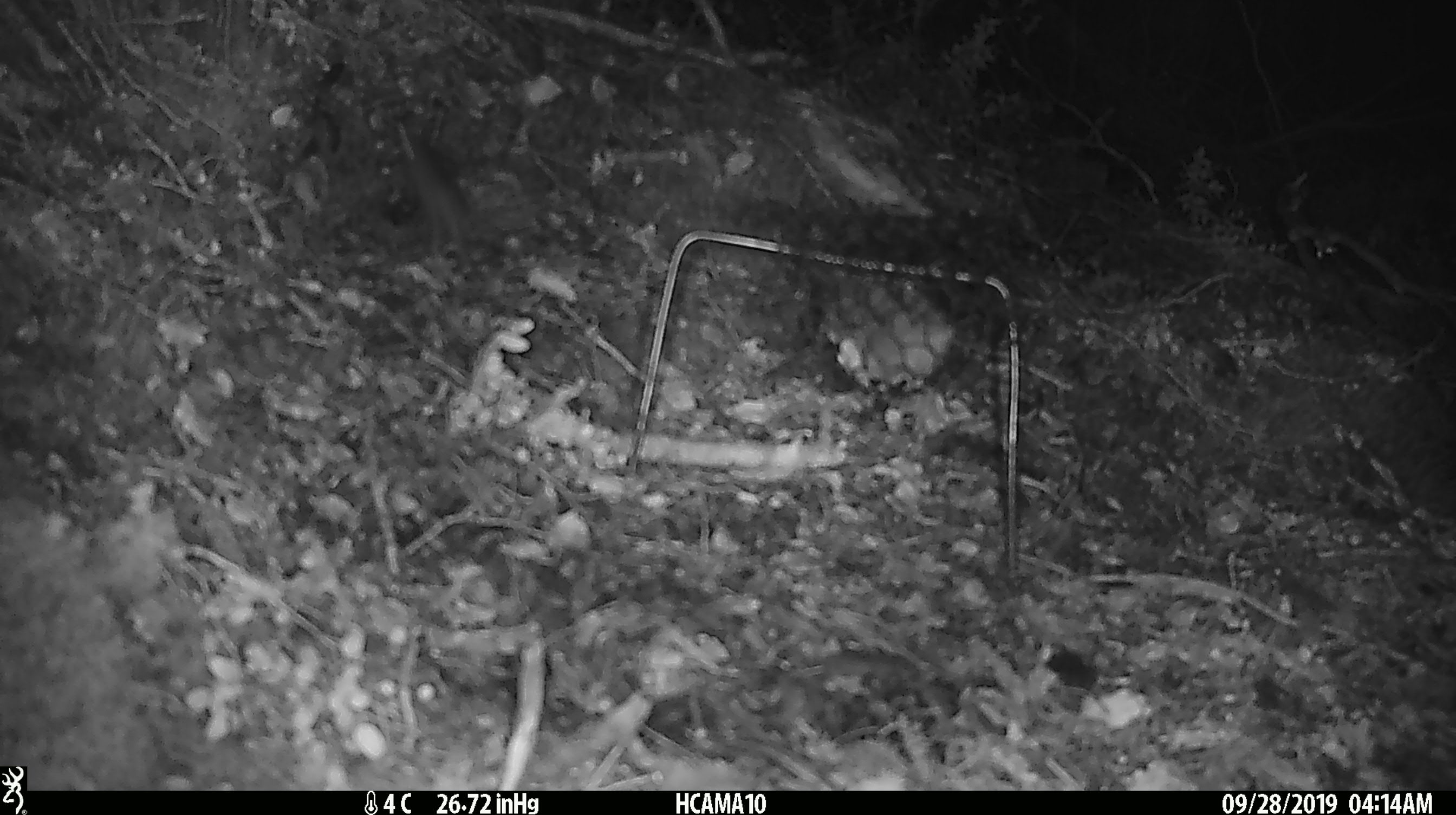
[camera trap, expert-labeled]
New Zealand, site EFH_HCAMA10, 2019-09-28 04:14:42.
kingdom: Animalia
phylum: Chordata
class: Mammalia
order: Rodentia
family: Muridae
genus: Mus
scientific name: Mus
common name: mouse